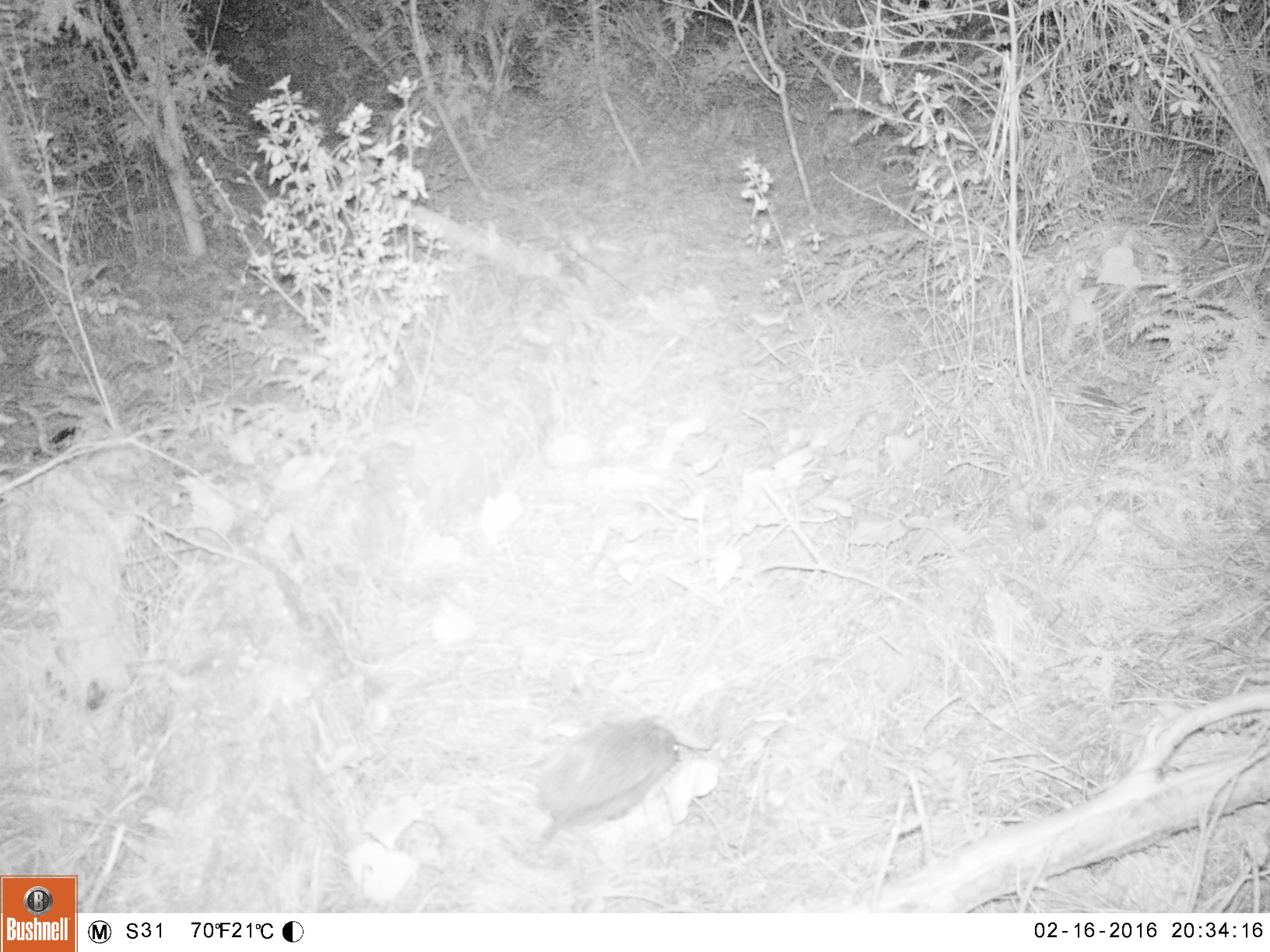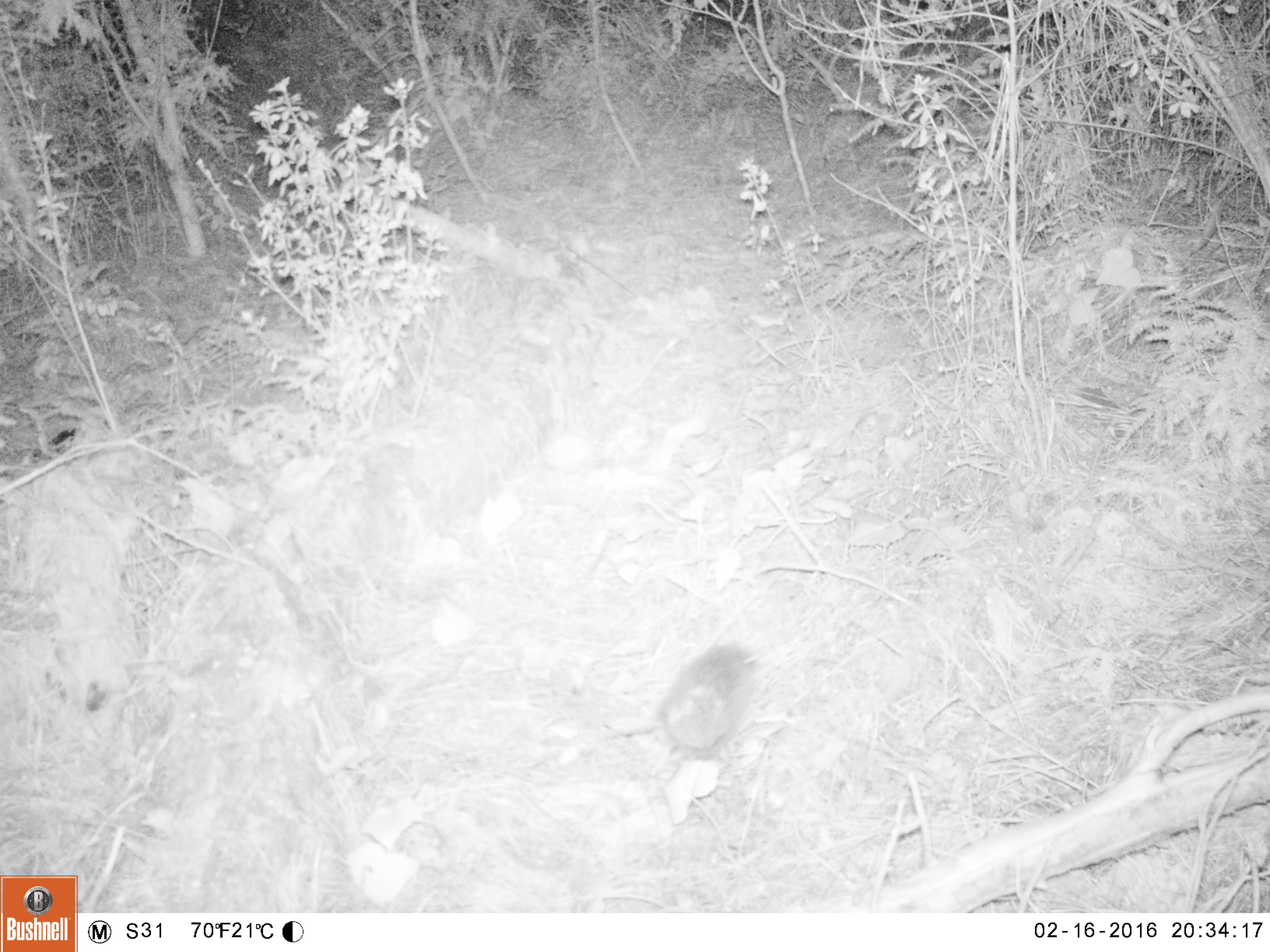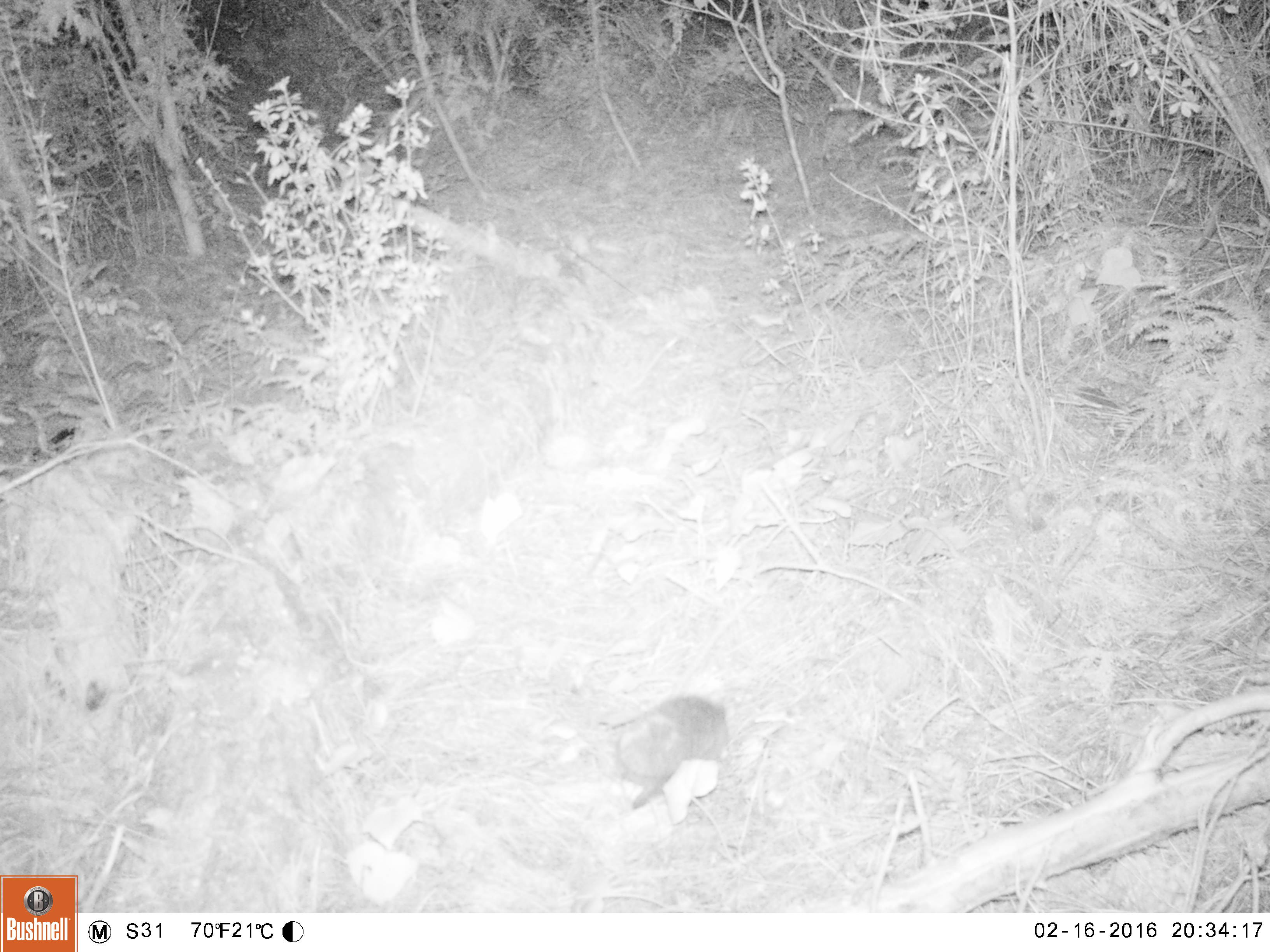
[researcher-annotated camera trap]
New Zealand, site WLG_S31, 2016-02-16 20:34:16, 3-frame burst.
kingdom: Animalia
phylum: Chordata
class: Mammalia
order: Eulipotyphla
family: Erinaceidae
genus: Erinaceus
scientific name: Erinaceus europaeus europaeus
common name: european hedgehog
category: hedgehog